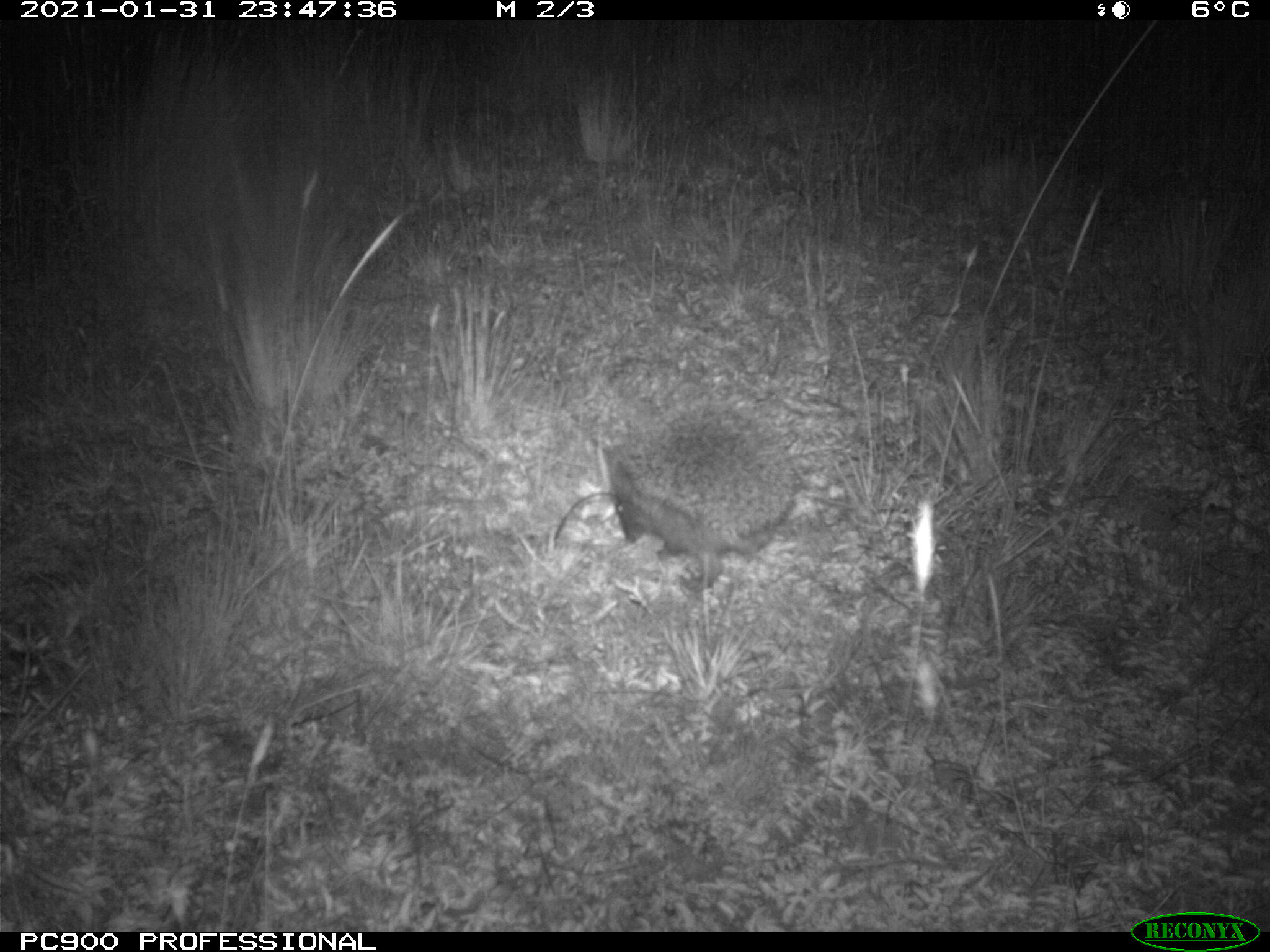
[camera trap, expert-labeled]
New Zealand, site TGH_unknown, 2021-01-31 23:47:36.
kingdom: Animalia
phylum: Chordata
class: Mammalia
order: Eulipotyphla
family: Erinaceidae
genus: Erinaceus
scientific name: Erinaceus europaeus europaeus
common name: european hedgehog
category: hedgehog